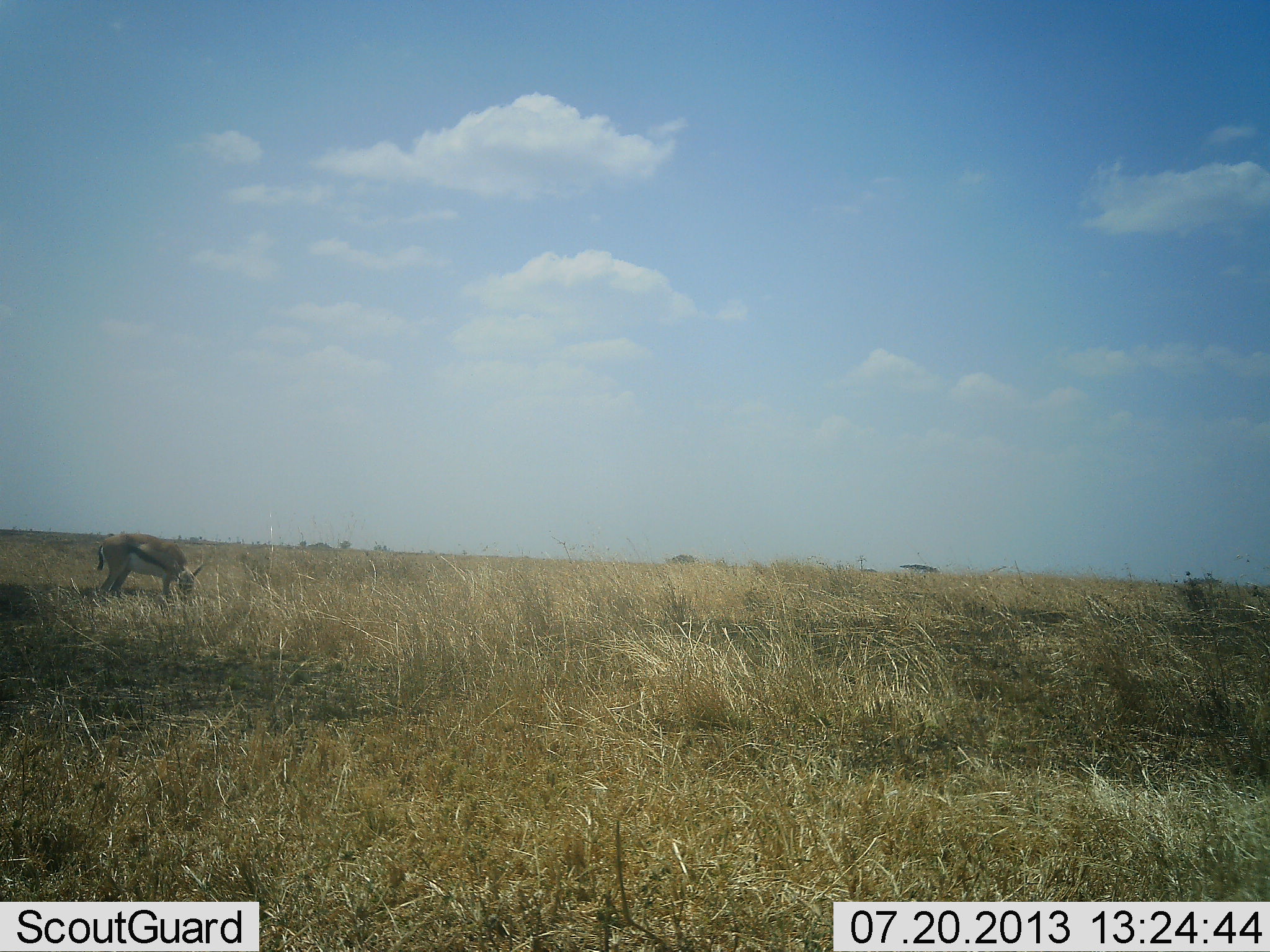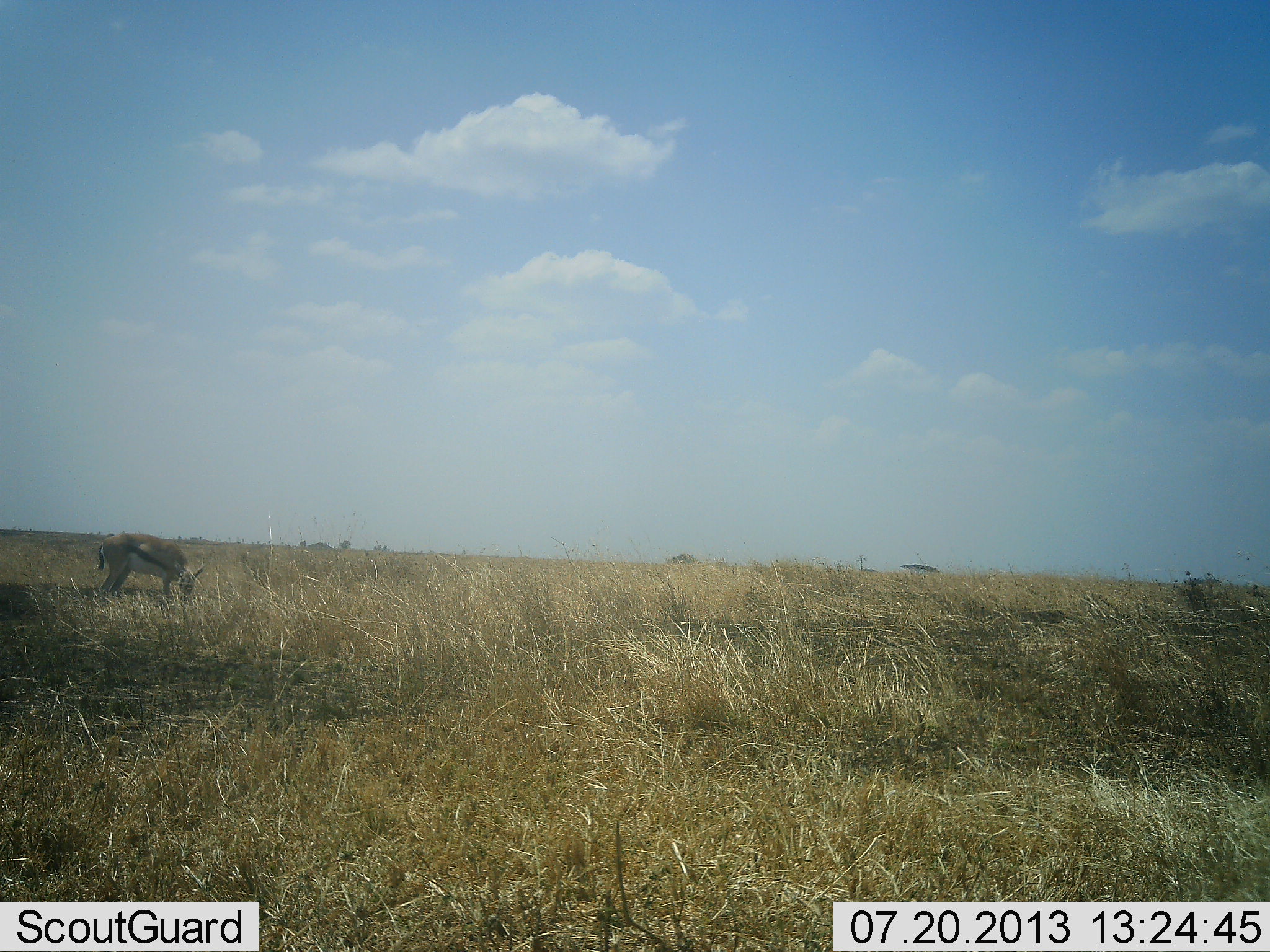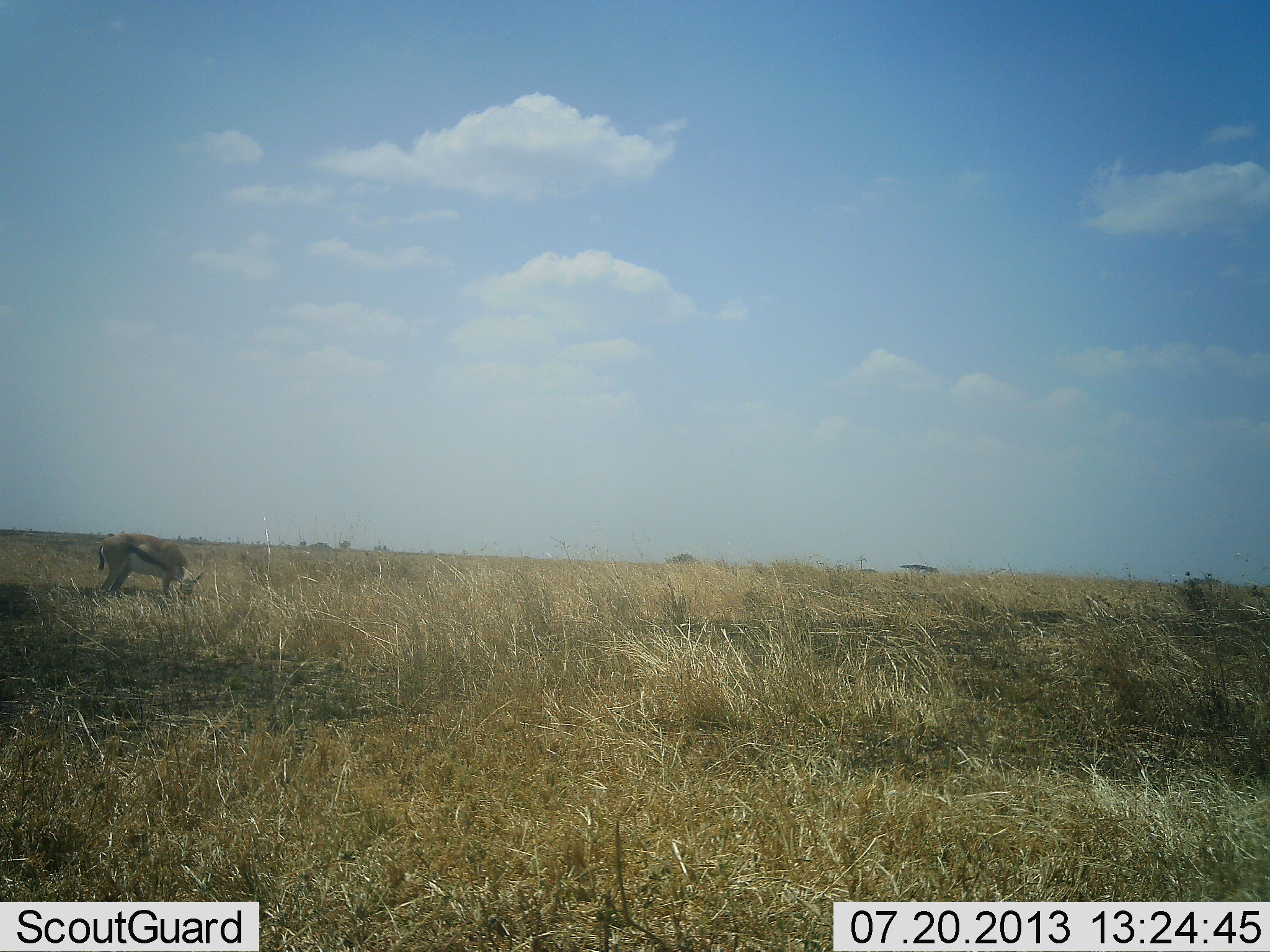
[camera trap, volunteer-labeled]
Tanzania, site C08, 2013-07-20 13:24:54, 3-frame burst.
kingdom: Animalia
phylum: Chordata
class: Mammalia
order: Artiodactyla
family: Bovidae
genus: Eudorcas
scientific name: Eudorcas thomsonii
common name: thomson's gazelle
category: gazellethomsons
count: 1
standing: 0%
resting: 0%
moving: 10%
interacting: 0%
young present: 0%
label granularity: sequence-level